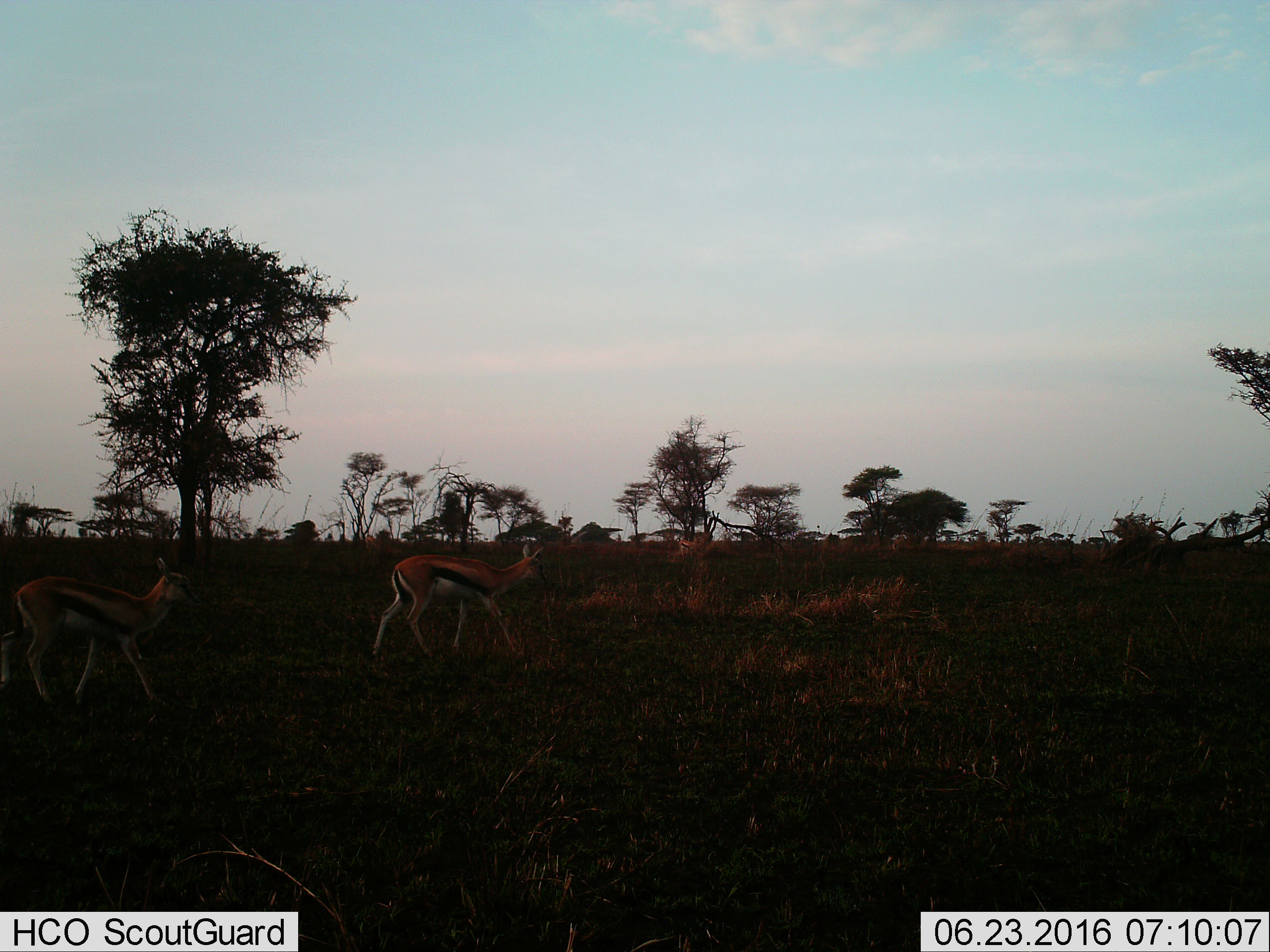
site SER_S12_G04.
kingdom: Animalia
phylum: Chordata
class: Mammalia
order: Artiodactyla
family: Bovidae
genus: Eudorcas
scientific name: Eudorcas thomsonii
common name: thomson's gazelle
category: gazellethomsons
Gazellethomsons (thomson's gazelle) (Eudorcas thomsonii), count 4. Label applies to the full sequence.